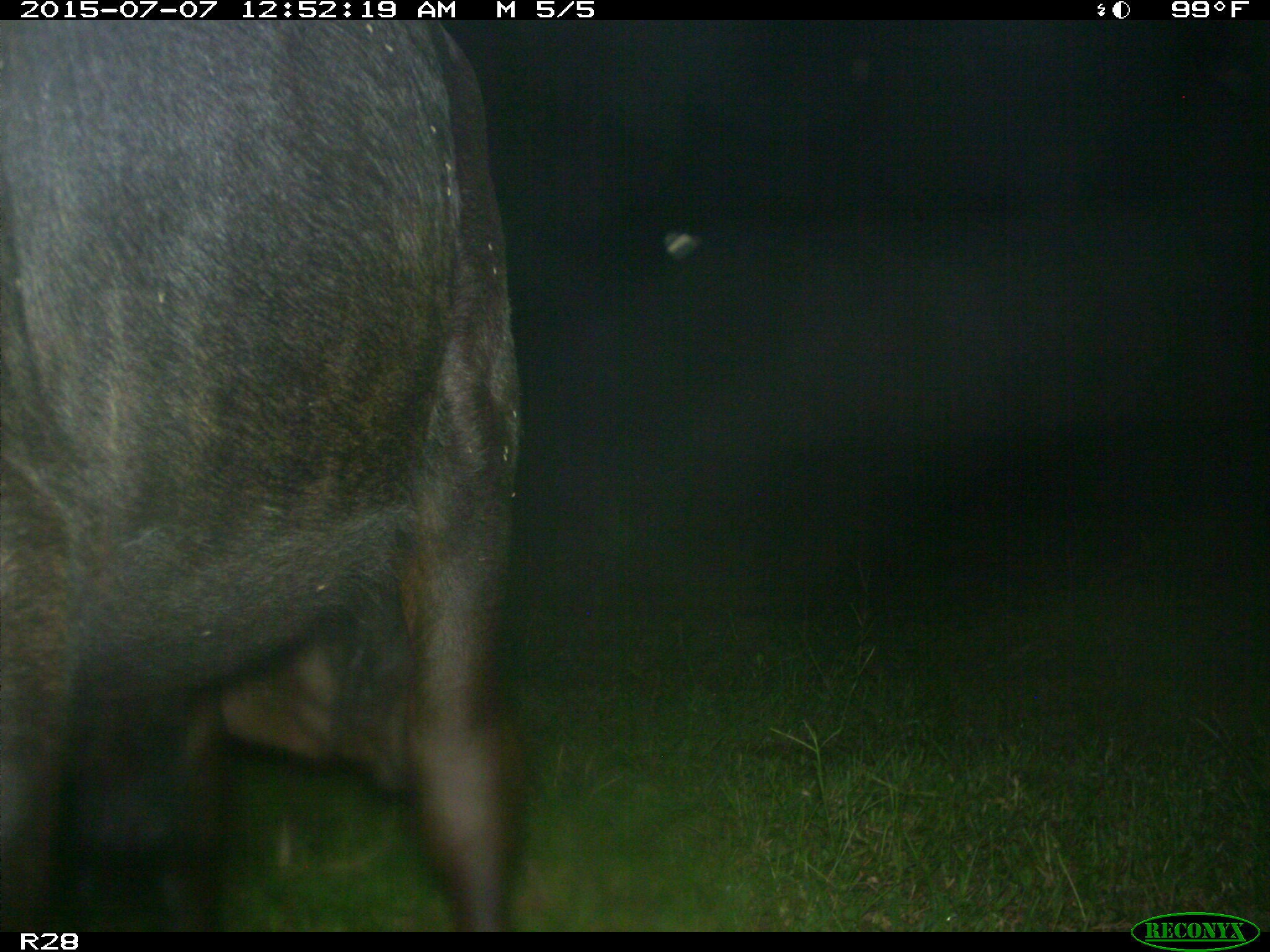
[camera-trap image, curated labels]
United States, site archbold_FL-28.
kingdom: Animalia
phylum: Chordata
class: Mammalia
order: Artiodactyla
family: Bovidae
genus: Bos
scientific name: Bos taurus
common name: domestic cow